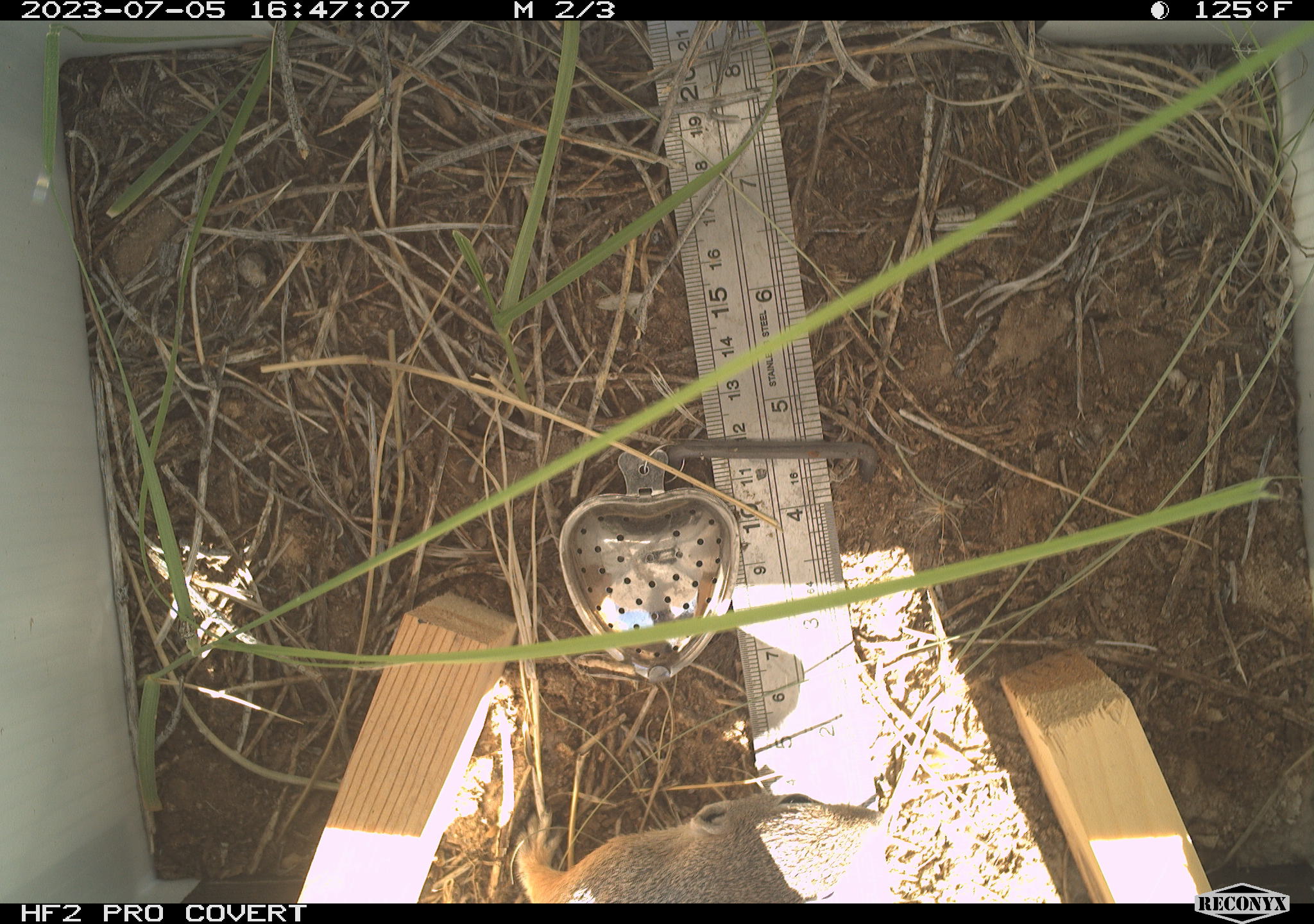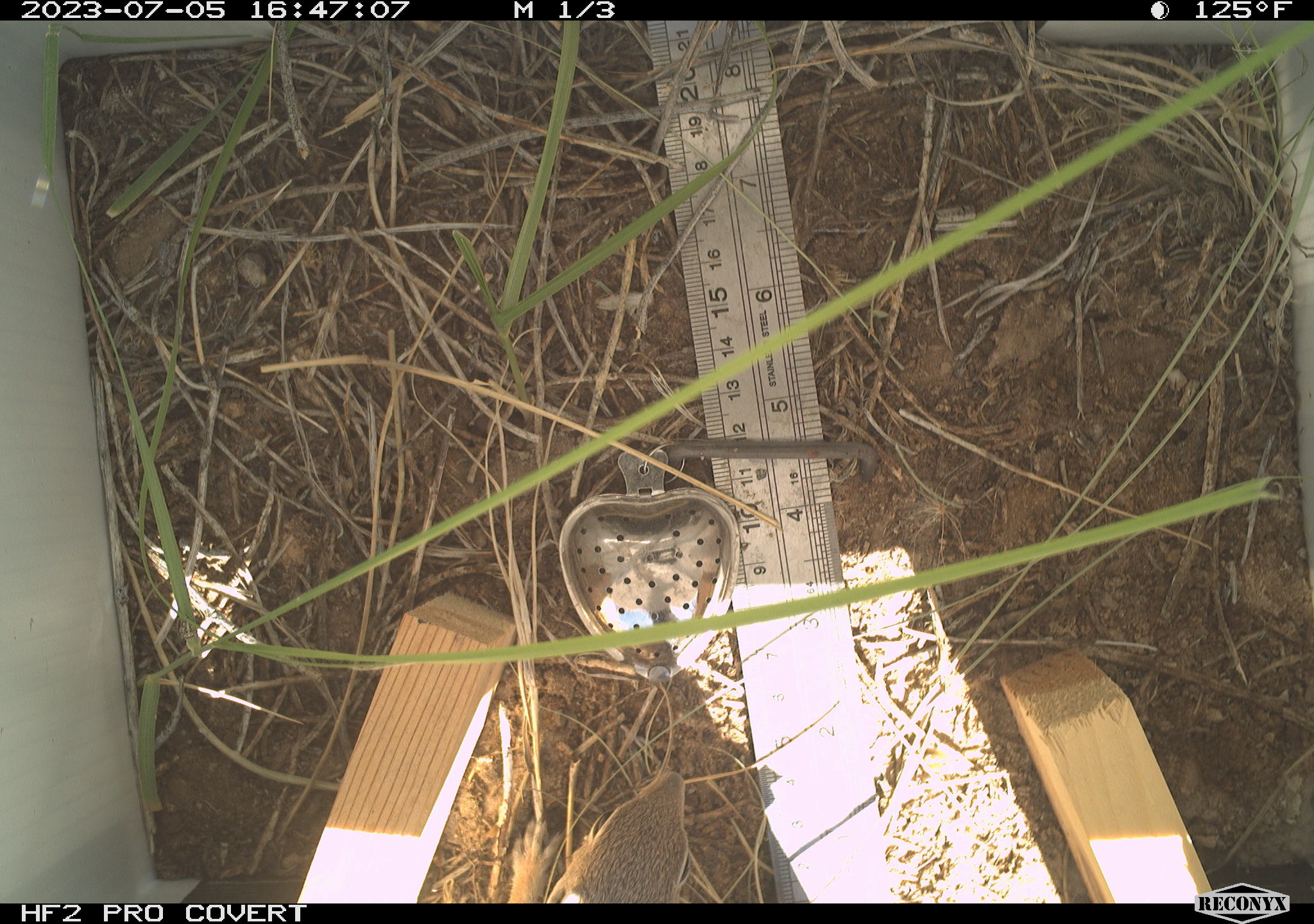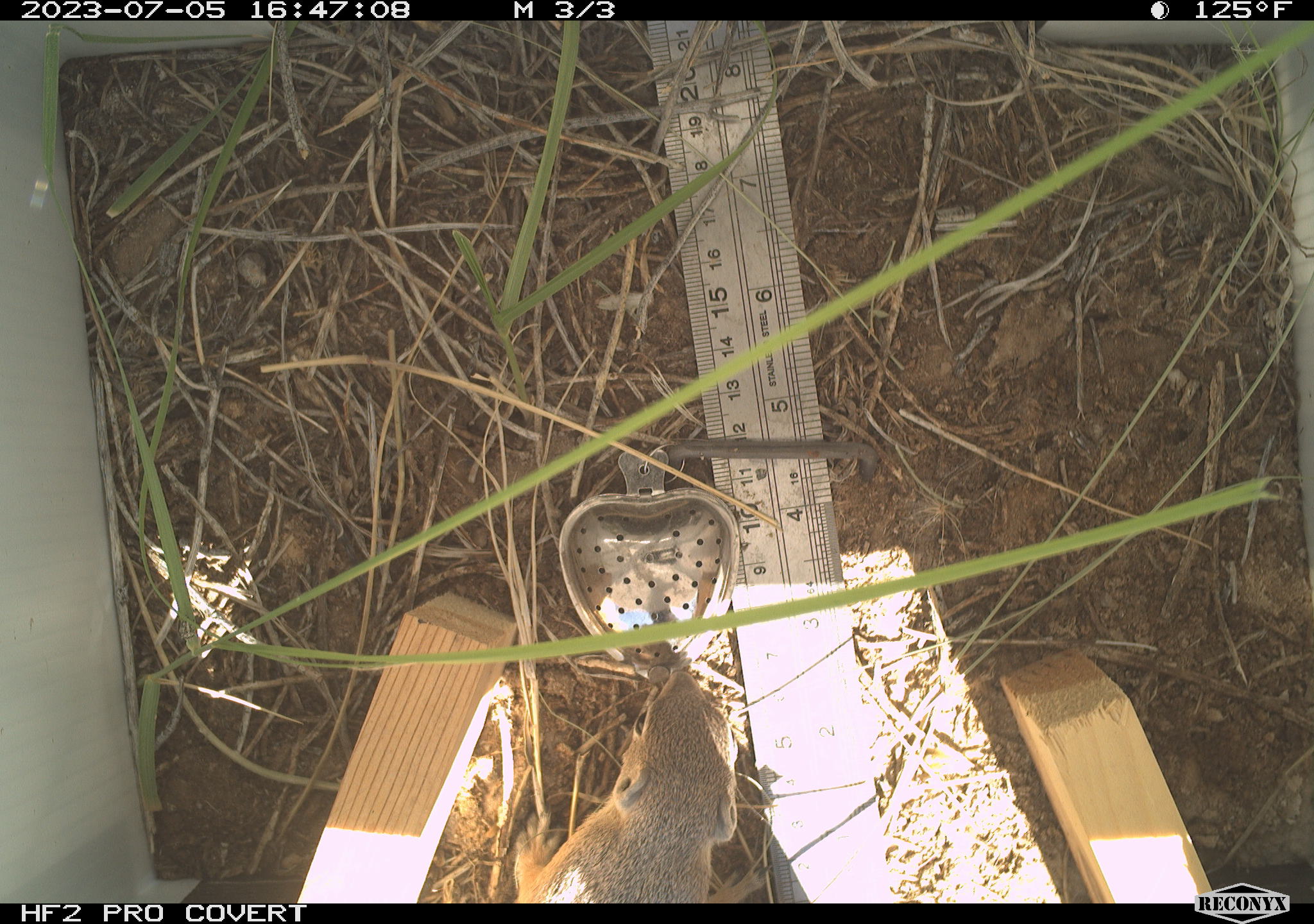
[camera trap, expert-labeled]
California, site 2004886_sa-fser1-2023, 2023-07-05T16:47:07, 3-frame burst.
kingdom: Animalia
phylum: Chordata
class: Mammalia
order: Rodentia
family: Sciuridae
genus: Ammospermophilus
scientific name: Ammospermophilus leucurus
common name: white-tailed antelope squirrel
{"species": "white-tailed antelope squirrel (Ammospermophilus leucurus)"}